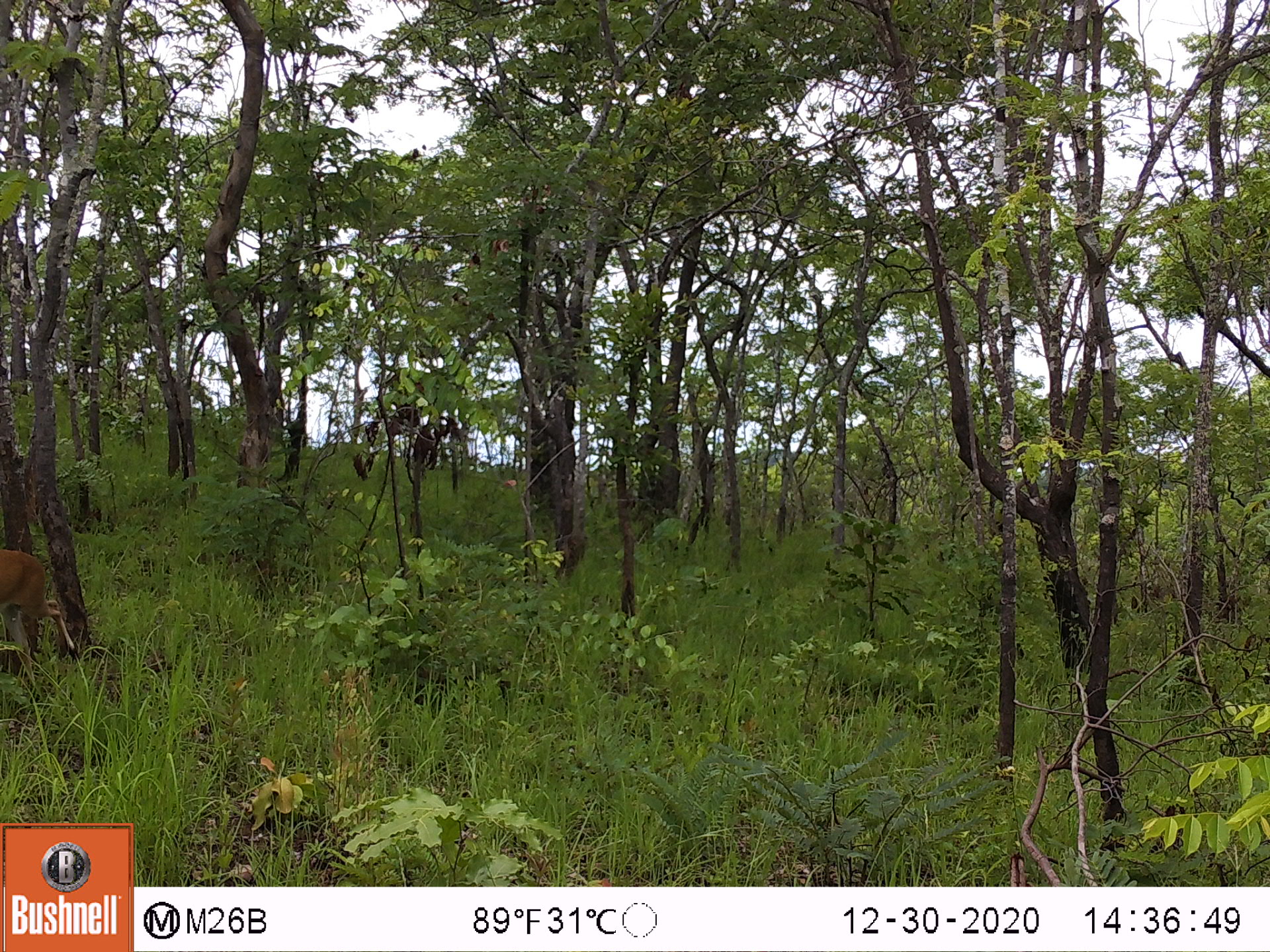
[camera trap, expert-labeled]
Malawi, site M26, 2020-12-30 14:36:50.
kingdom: Animalia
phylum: Chordata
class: Mammalia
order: Artiodactyla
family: Bovidae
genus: Sylvicapra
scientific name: Sylvicapra grimmia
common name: common duiker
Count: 1.